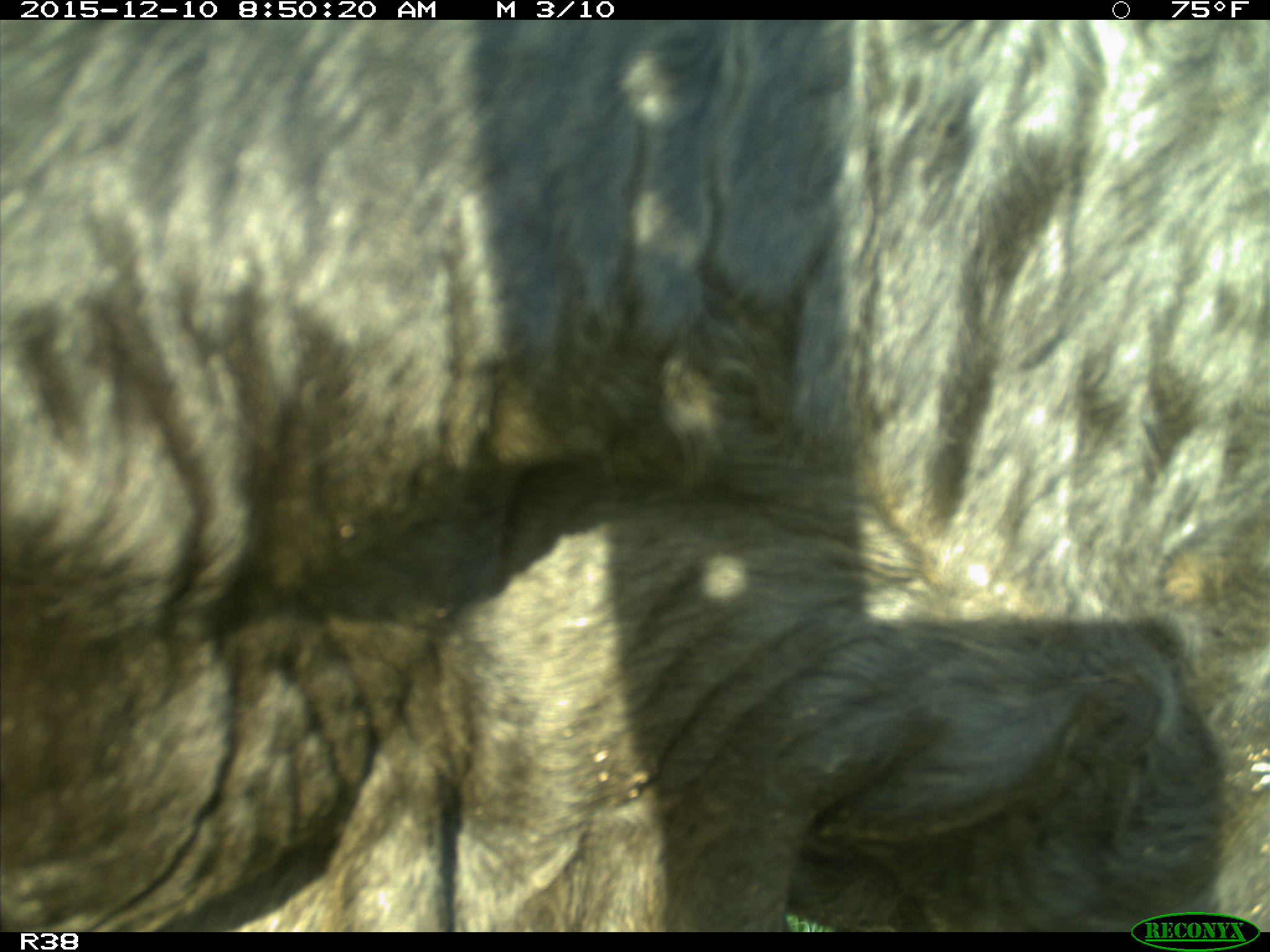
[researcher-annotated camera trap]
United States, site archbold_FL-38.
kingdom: Animalia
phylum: Chordata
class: Mammalia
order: Artiodactyla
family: Bovidae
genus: Bos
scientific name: Bos taurus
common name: domestic cow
Bos taurus (domestic cow).